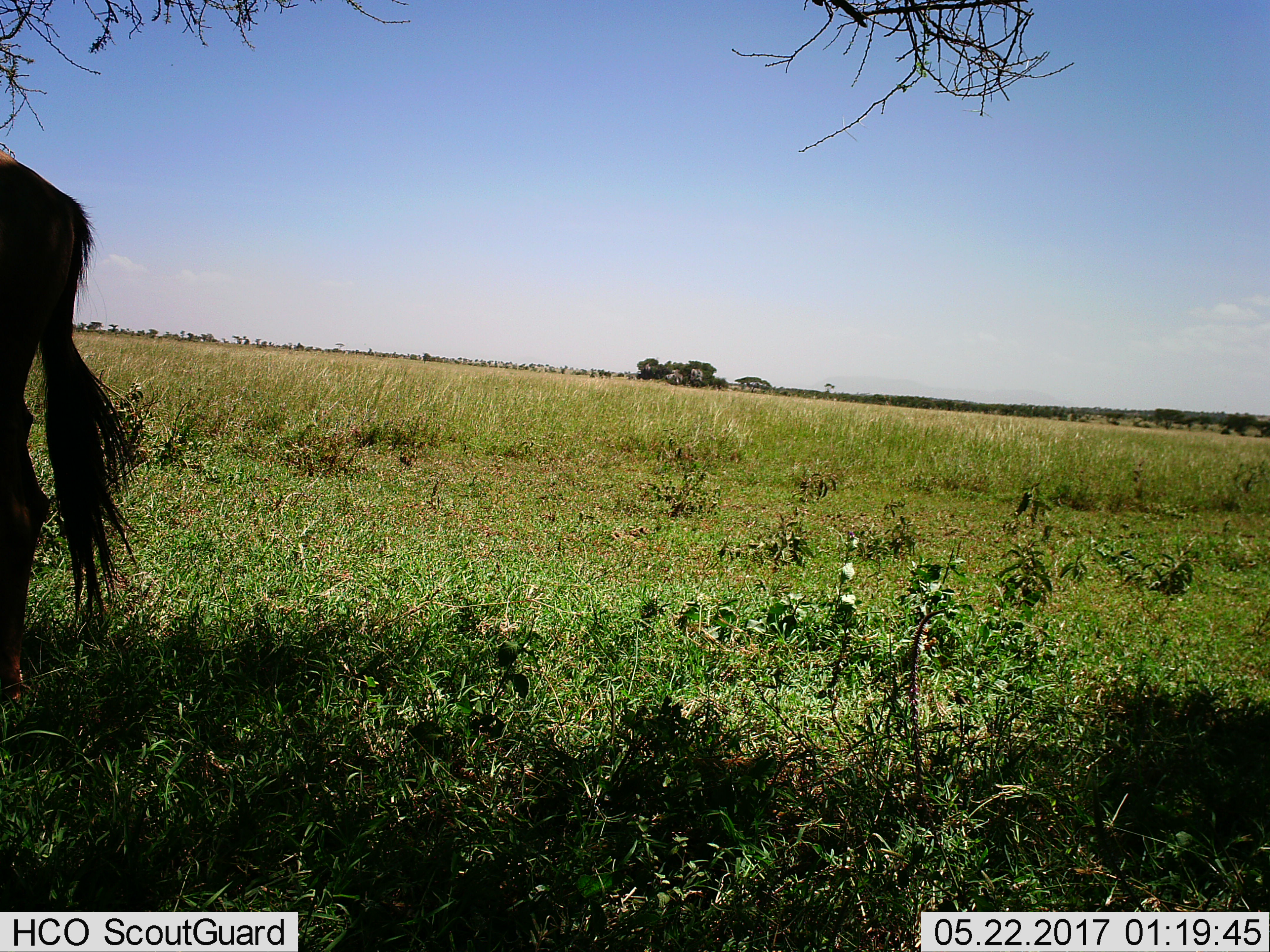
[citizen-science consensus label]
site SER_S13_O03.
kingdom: Animalia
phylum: Chordata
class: Mammalia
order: Artiodactyla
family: Bovidae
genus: Connochaetes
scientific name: Connochaetes taurinus taurinus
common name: blue wildebeest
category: wildebeestblue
Wildebeestblue (blue wildebeest) (Connochaetes taurinus taurinus), count 1. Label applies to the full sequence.